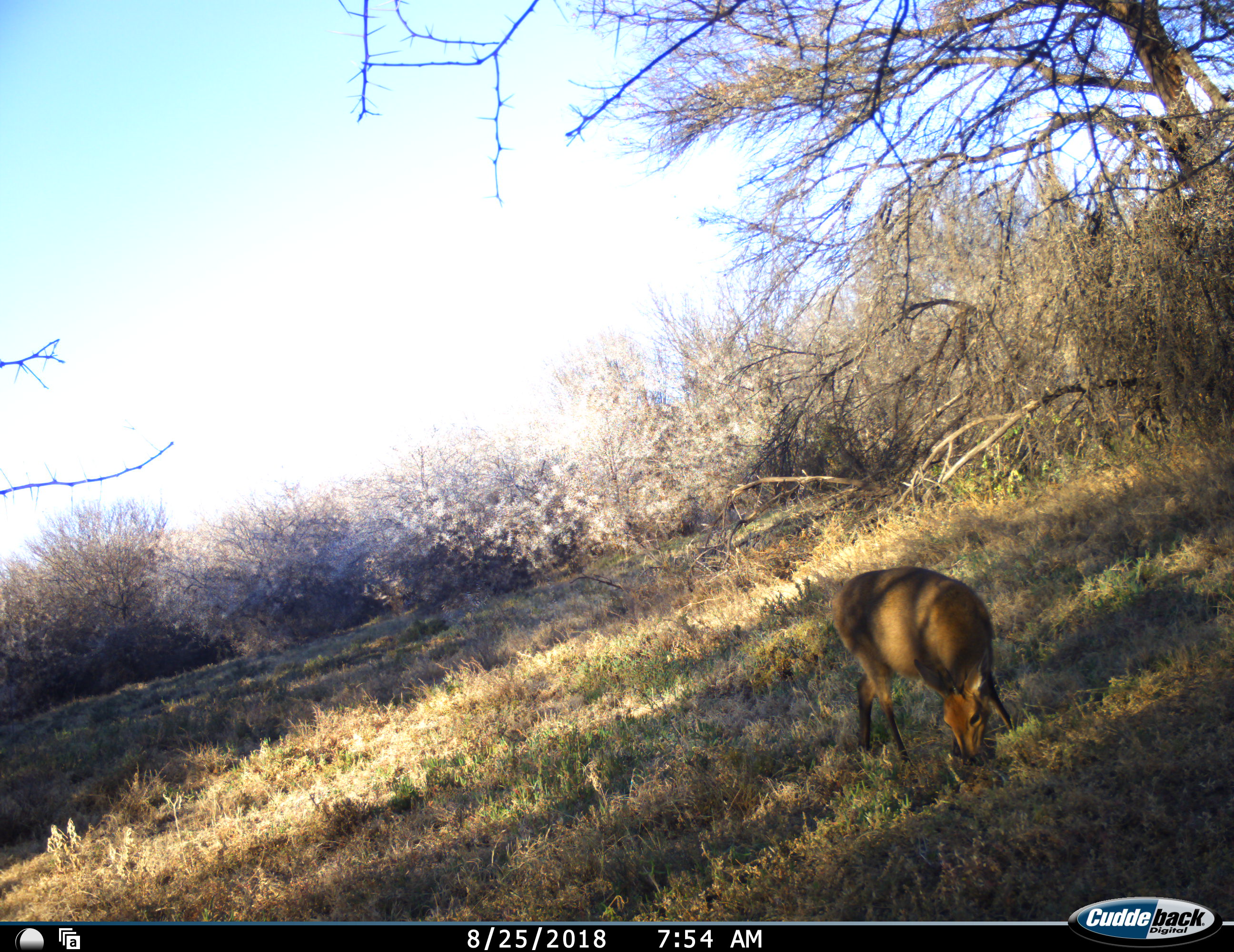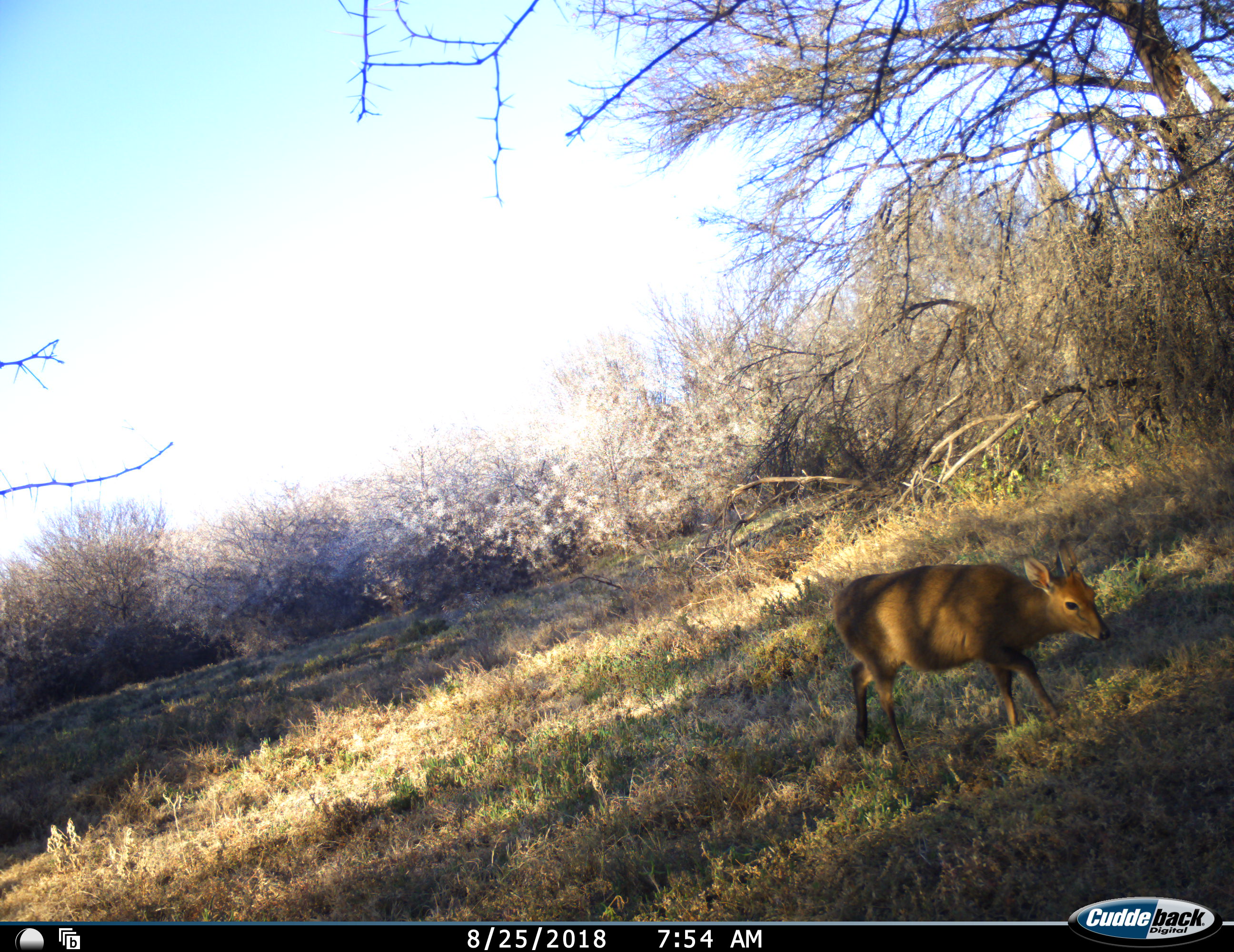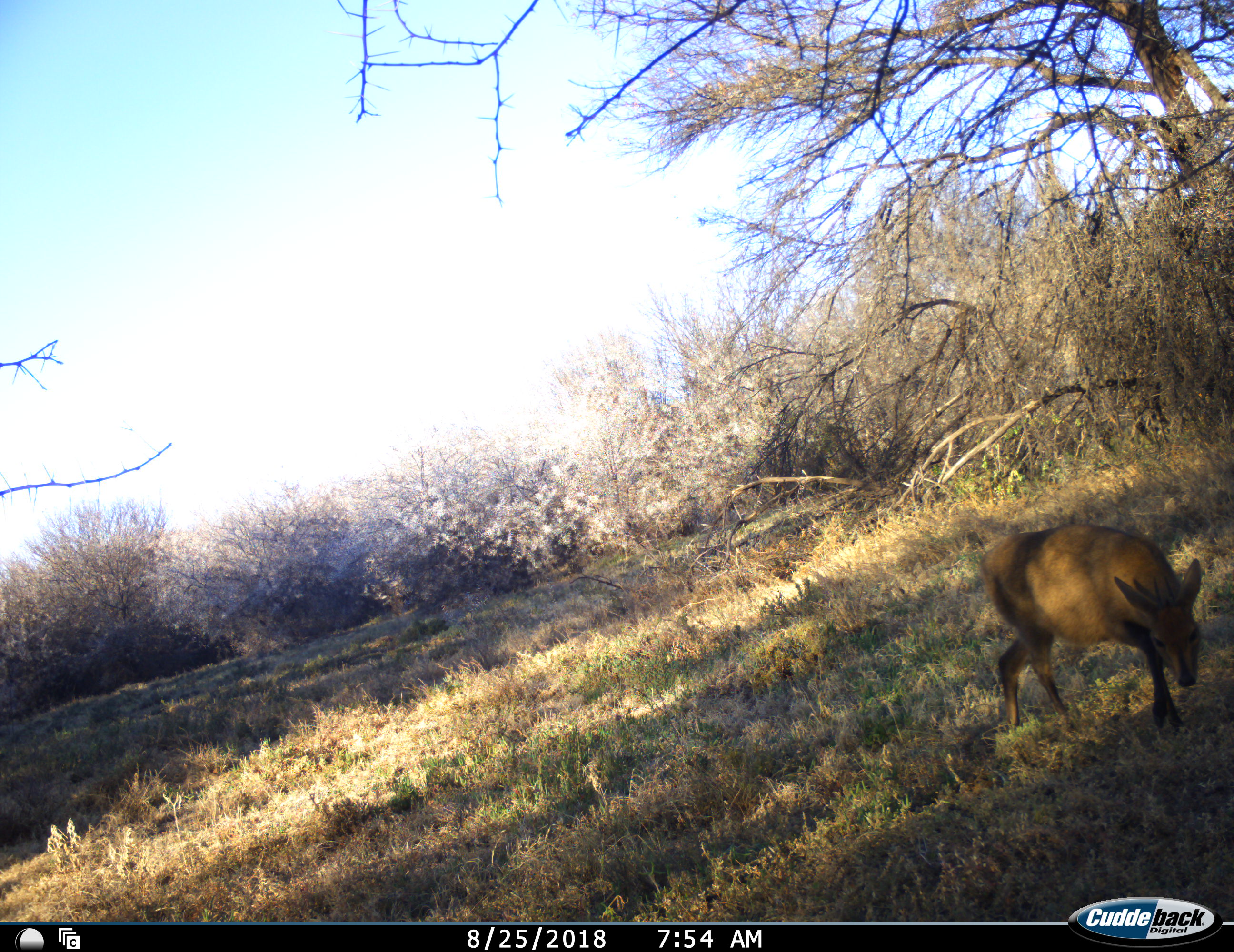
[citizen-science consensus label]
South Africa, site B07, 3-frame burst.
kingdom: Animalia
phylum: Chordata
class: Mammalia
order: Artiodactyla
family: Bovidae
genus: Sylvicapra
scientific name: Sylvicapra grimmia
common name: common grey duiker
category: duikercommongrey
Duikercommongrey (common grey duiker) (Sylvicapra grimmia), count 1. Behavior (volunteer vote fractions): standing 0%, resting 0%, moving 50%, interacting 0%. Young present (vote fraction): 0%. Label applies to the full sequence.